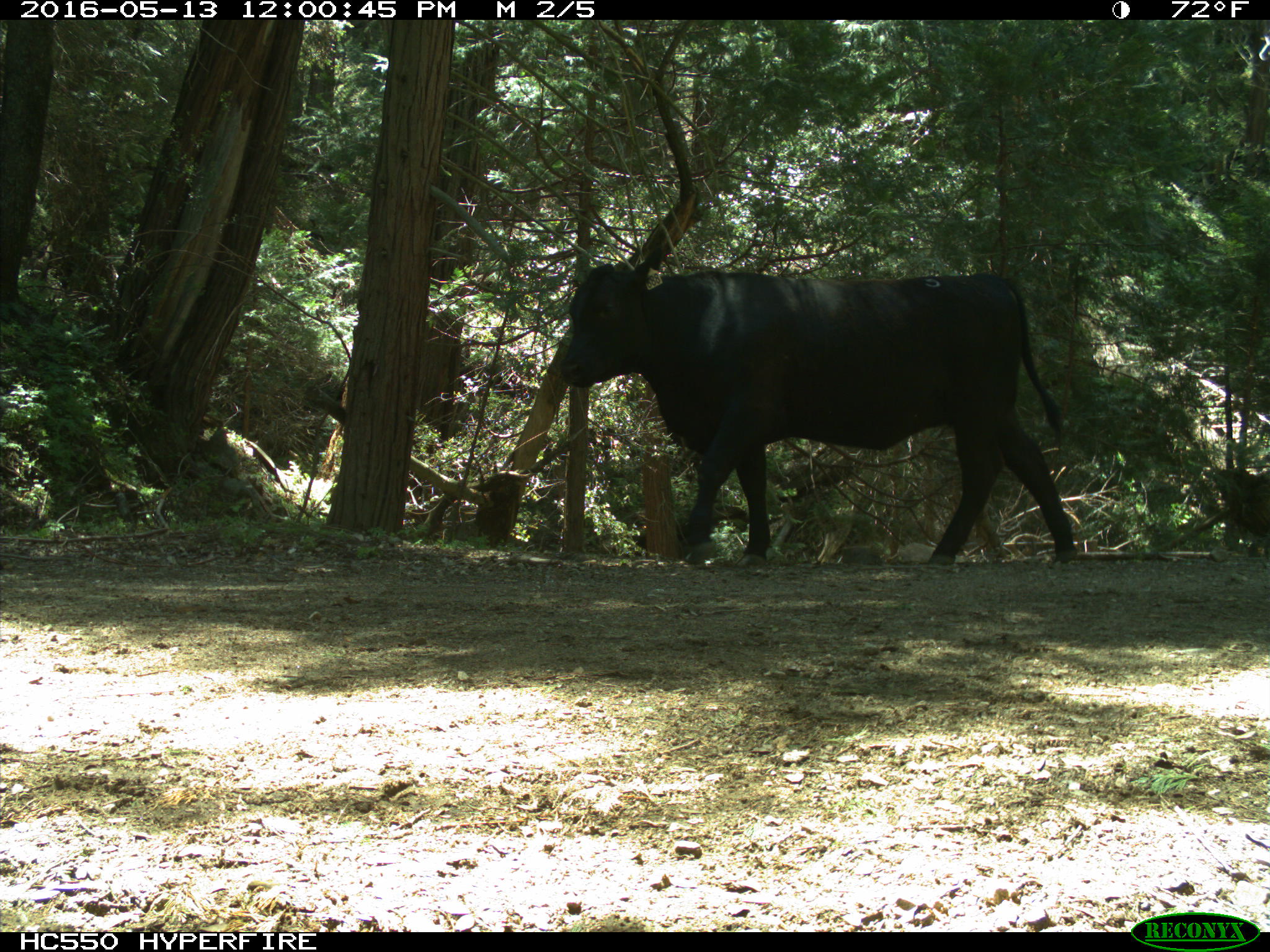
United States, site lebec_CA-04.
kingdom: Animalia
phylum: Chordata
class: Mammalia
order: Artiodactyla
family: Bovidae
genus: Bos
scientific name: Bos taurus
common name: domestic cow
Bos taurus (domestic cow).